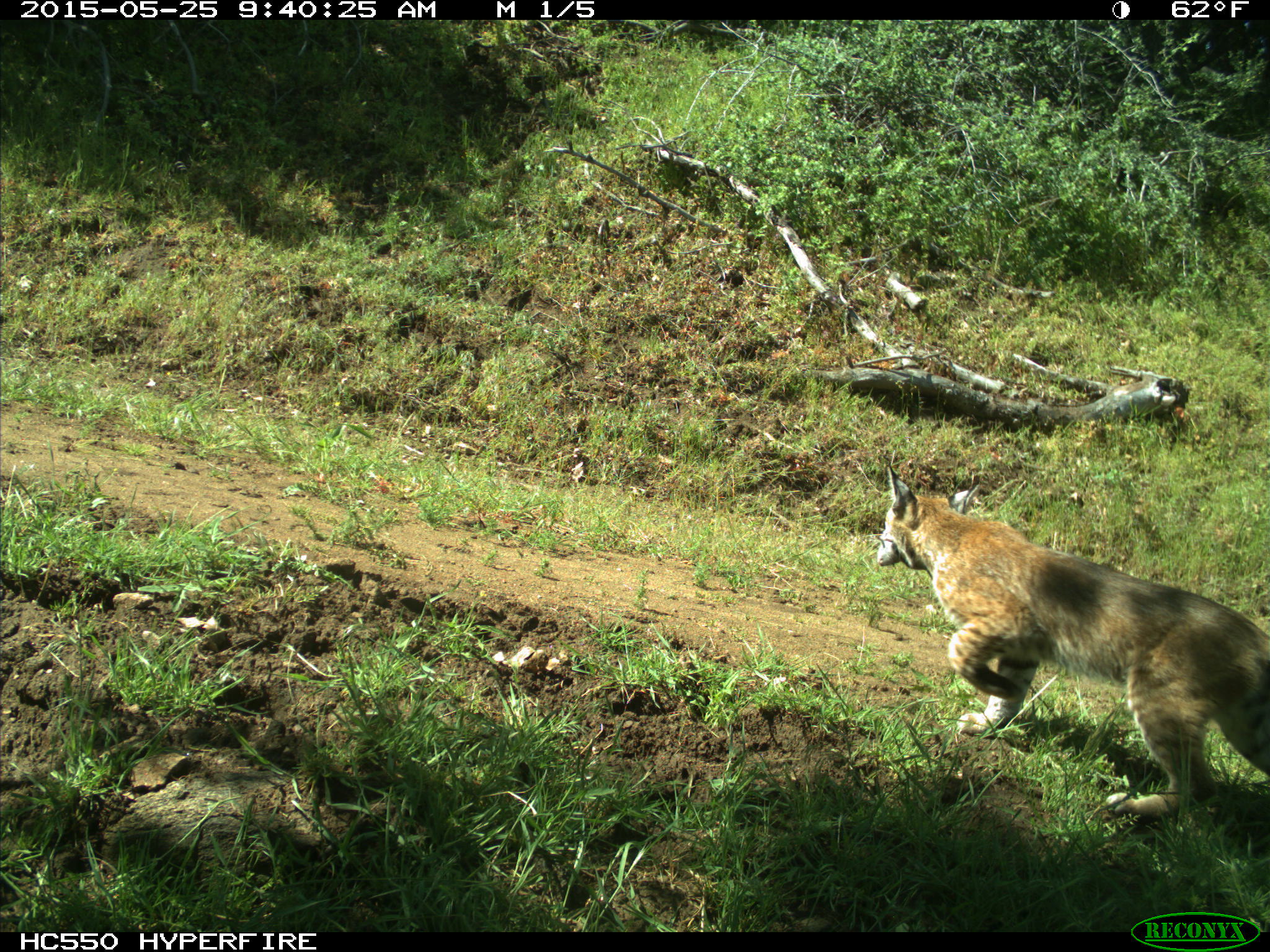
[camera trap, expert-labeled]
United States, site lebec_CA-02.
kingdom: Animalia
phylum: Chordata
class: Mammalia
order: Carnivora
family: Felidae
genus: Lynx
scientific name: Lynx rufus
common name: bobcat